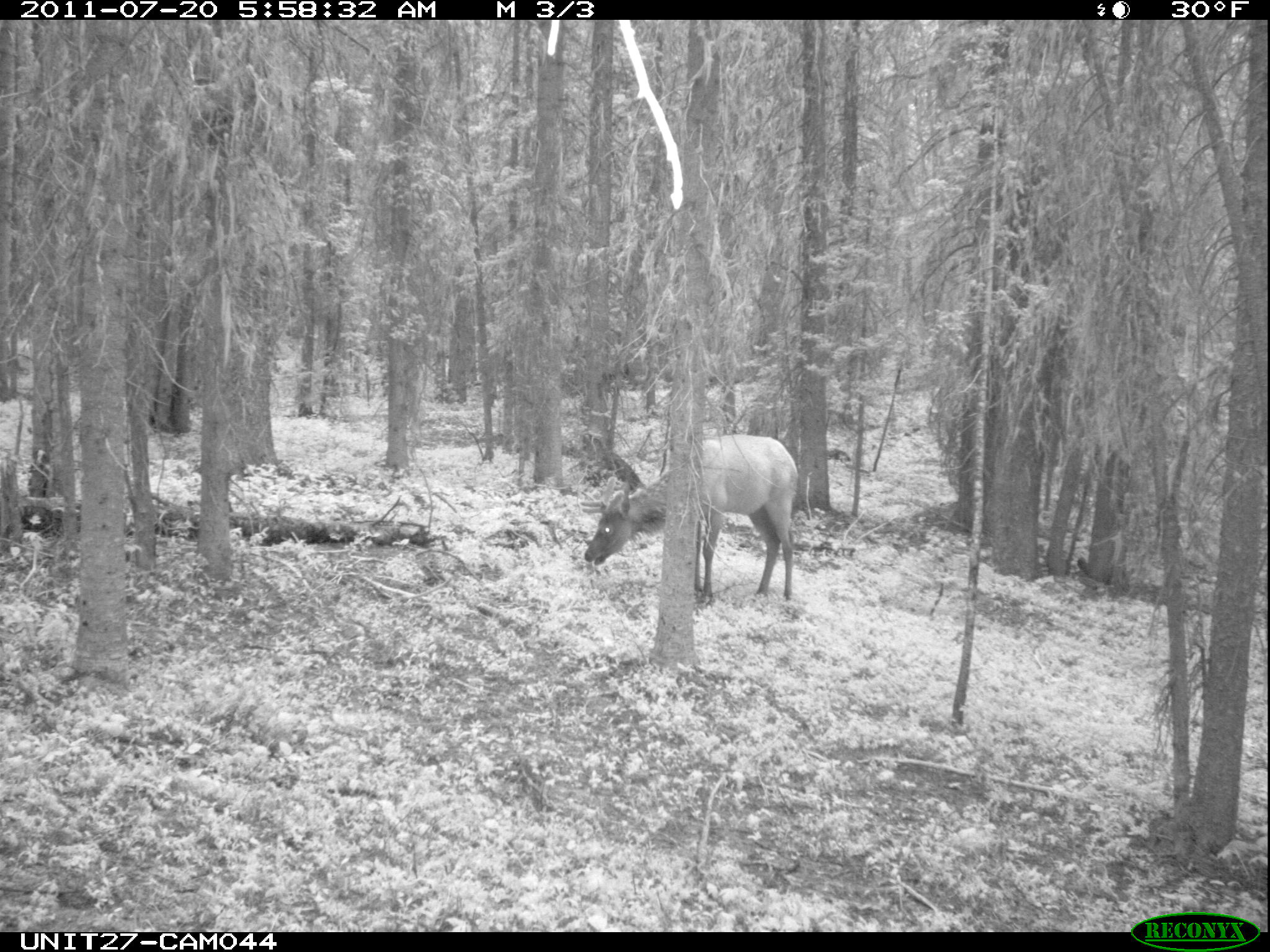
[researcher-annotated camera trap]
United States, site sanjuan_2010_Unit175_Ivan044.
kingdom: Animalia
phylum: Chordata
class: Mammalia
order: Artiodactyla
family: Cervidae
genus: Cervus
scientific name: Cervus elaphus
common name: red deer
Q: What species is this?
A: Cervus elaphus (red deer).